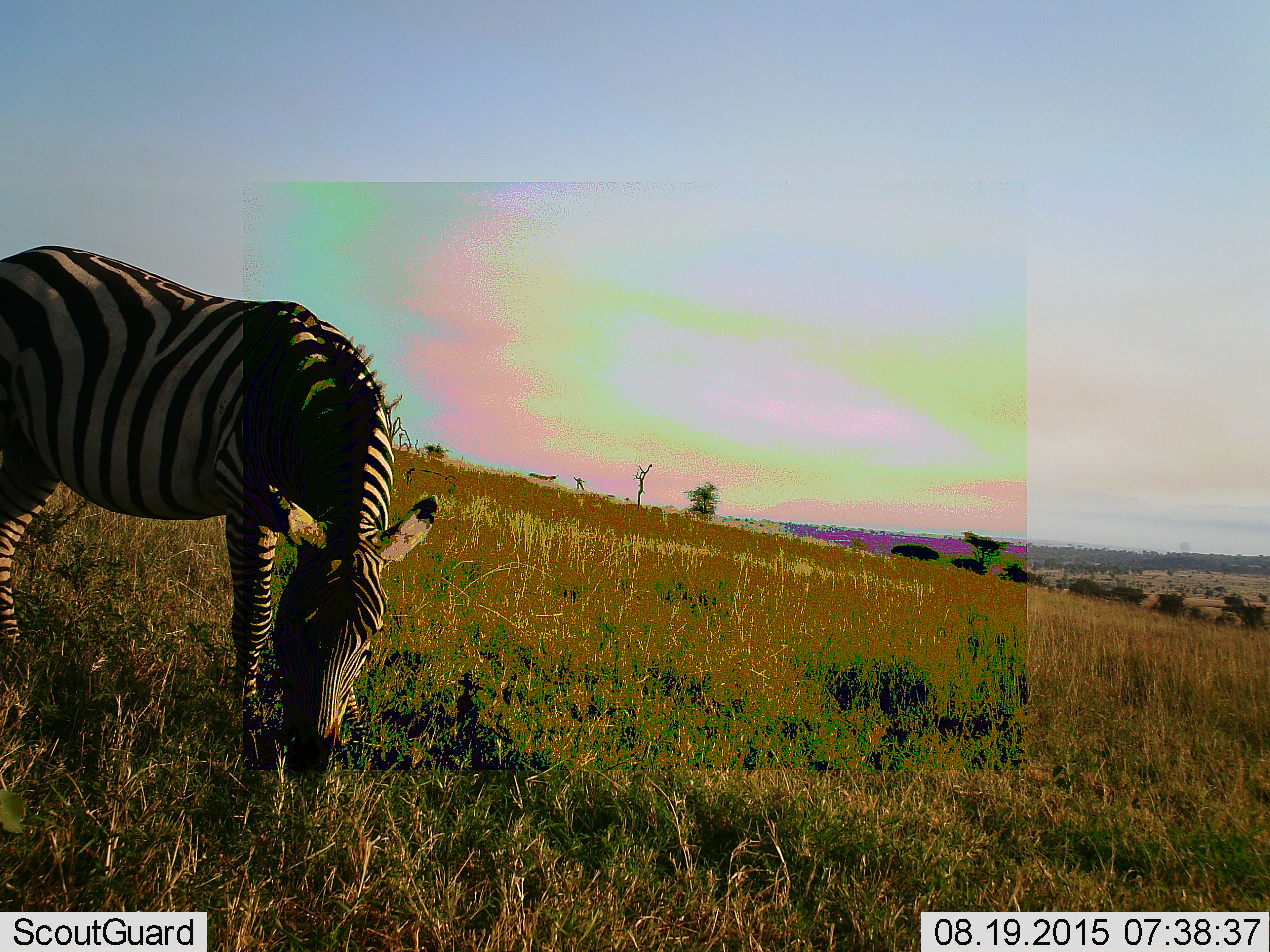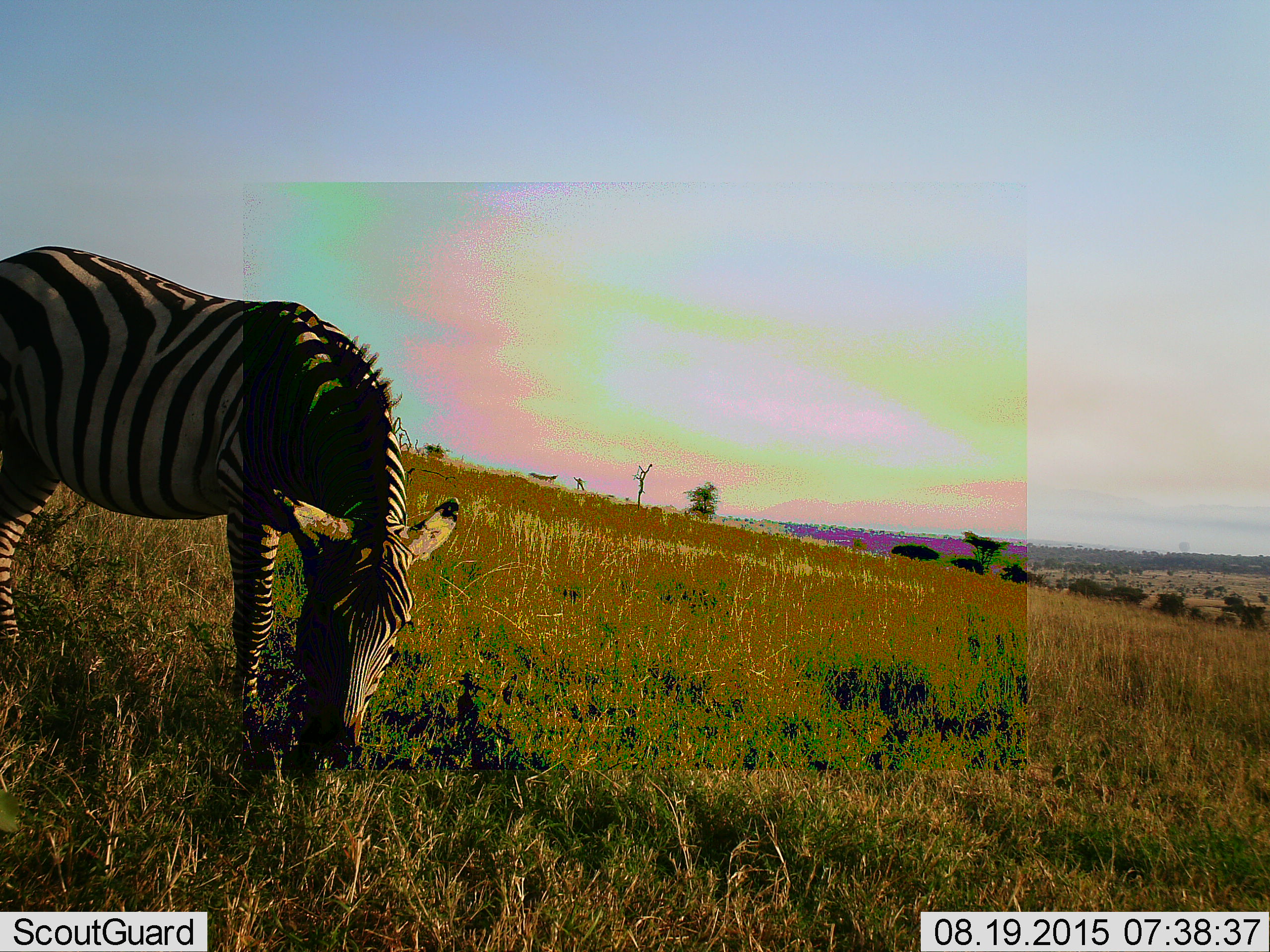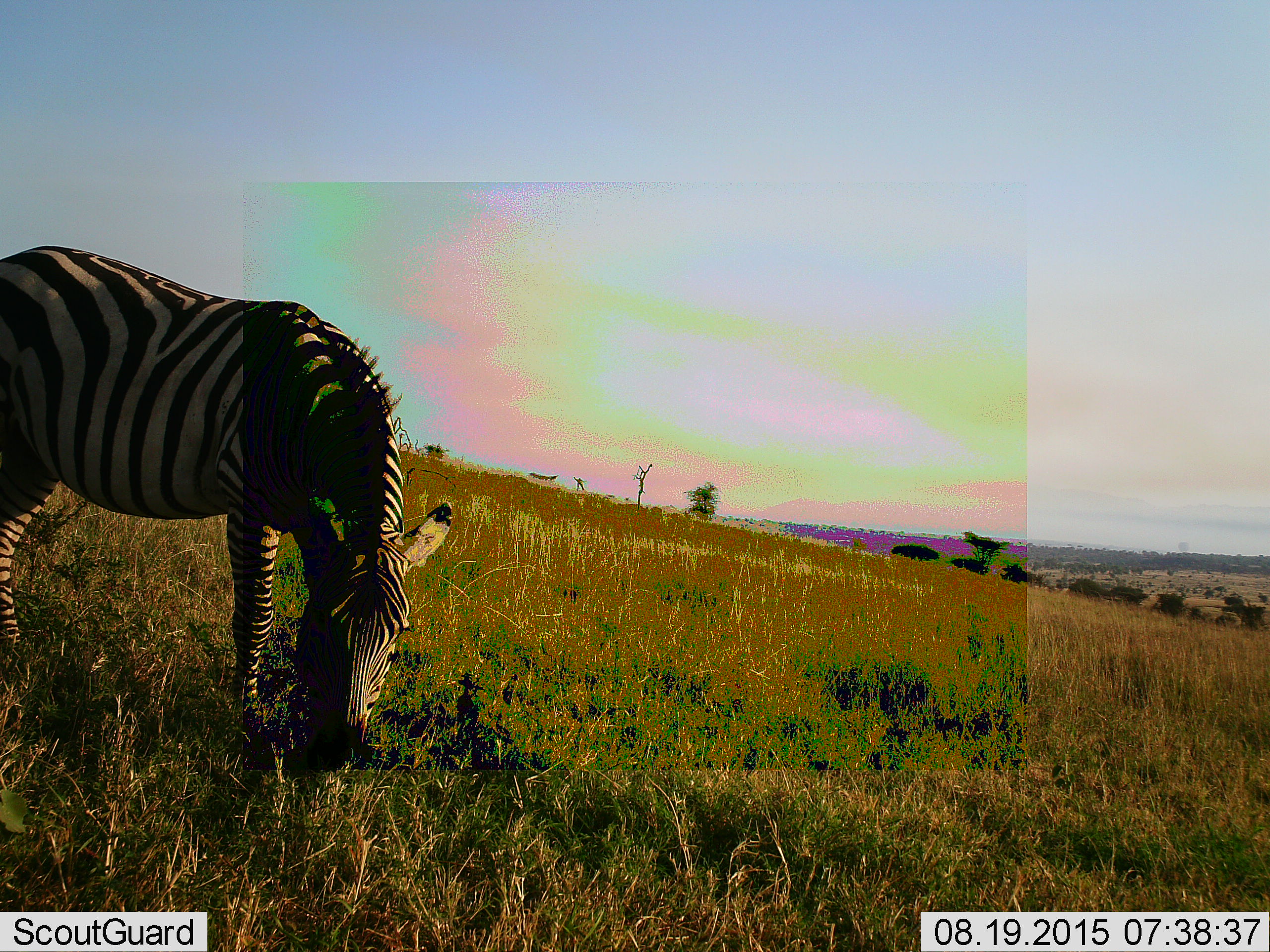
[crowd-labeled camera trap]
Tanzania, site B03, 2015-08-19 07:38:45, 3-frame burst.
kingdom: Animalia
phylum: Chordata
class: Mammalia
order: Perissodactyla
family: Equidae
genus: Equus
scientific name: Equus quagga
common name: plains zebra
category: zebra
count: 1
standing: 26%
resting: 0%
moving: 0%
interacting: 0%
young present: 0%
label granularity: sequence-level